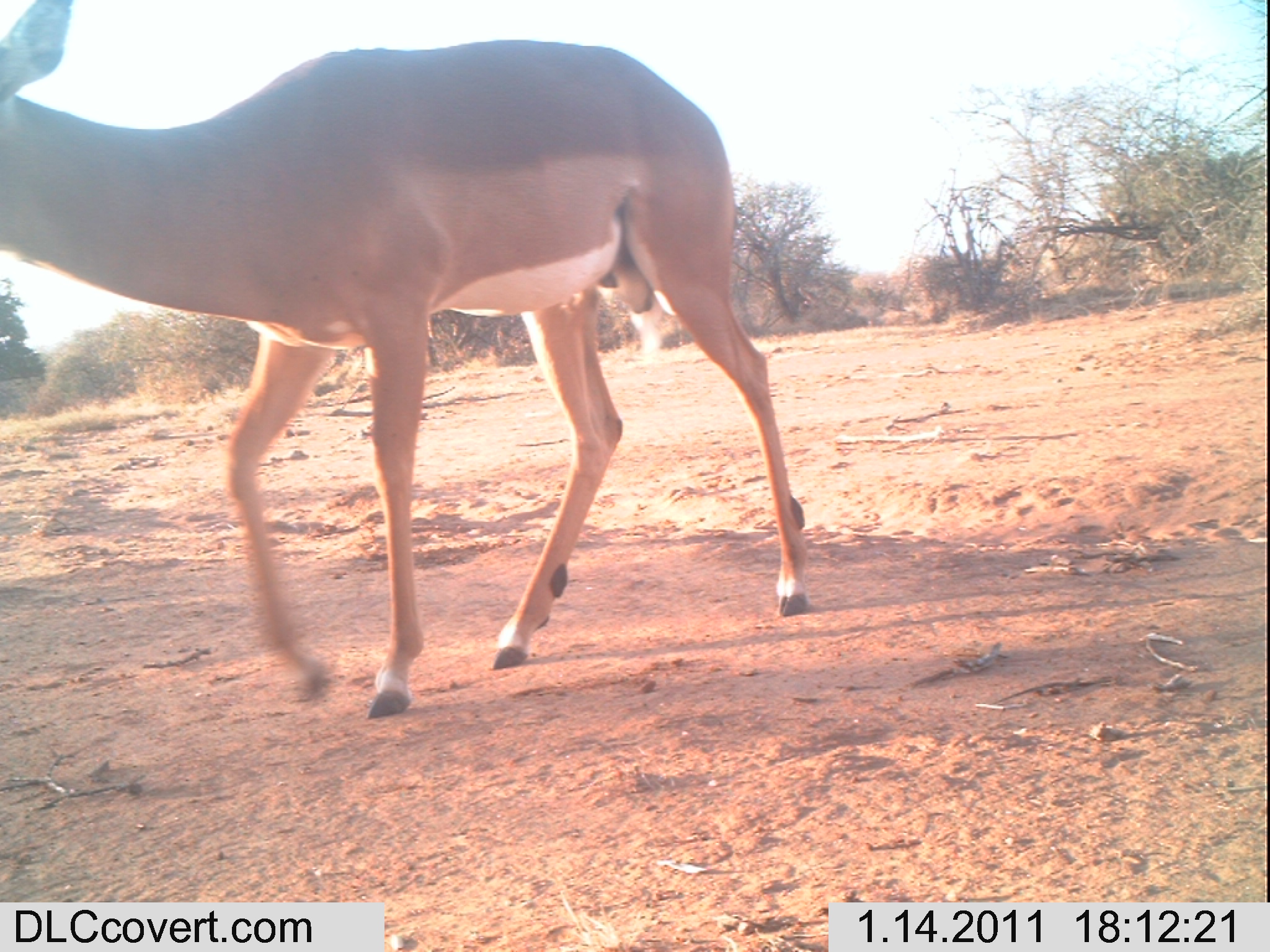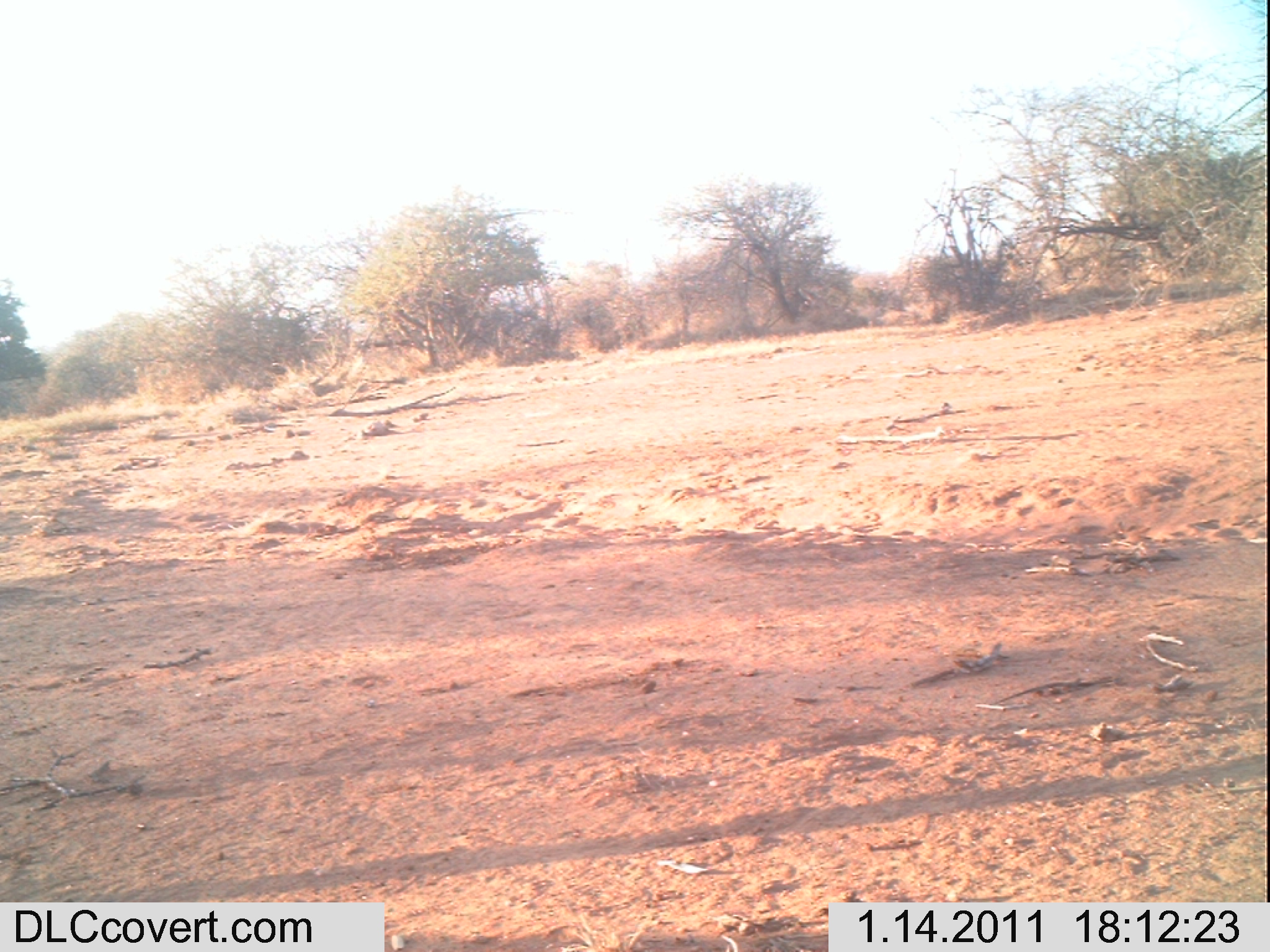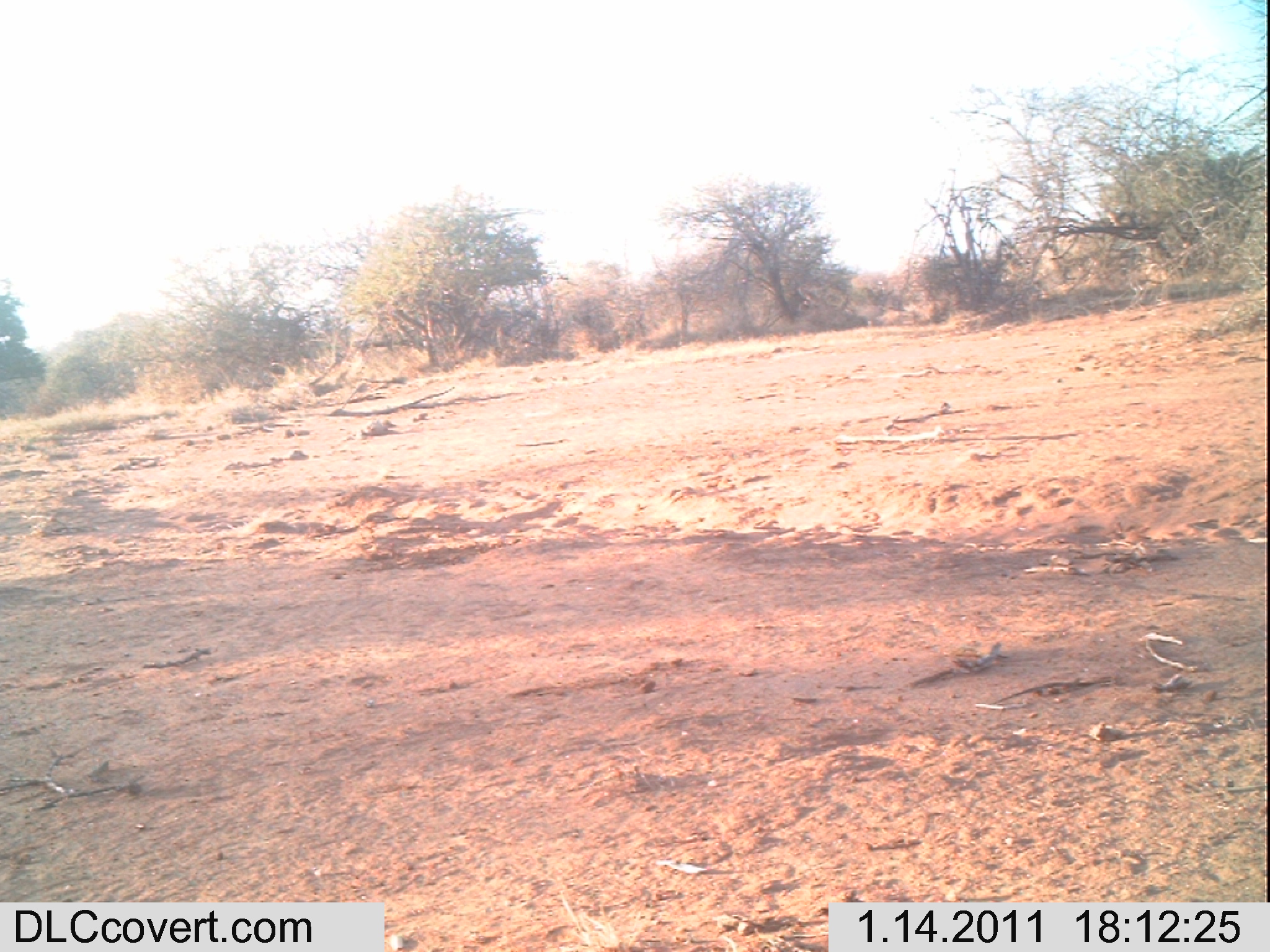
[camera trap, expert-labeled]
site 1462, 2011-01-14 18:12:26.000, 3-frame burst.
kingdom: Animalia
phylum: Chordata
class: Mammalia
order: Artiodactyla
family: Bovidae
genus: Aepyceros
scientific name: Aepyceros melampus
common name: impala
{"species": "Aepyceros melampus (impala)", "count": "1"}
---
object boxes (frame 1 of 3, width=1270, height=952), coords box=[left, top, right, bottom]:
aepyceros melampus: box=[0, 0, 814, 723]